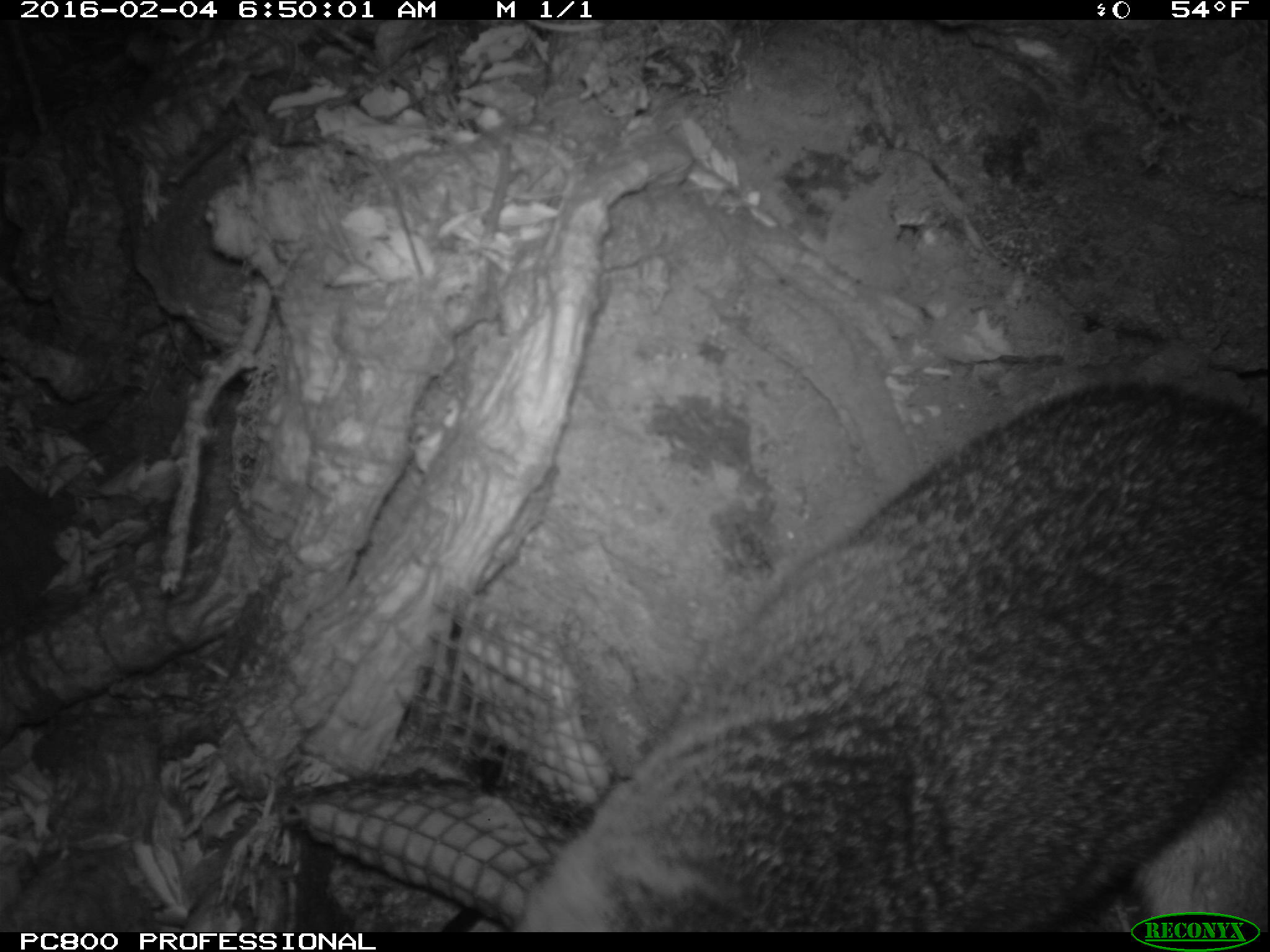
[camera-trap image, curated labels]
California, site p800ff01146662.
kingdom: Animalia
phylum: Chordata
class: Mammalia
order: Carnivora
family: Canidae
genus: Urocyon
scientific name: Urocyon littoralis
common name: island fox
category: fox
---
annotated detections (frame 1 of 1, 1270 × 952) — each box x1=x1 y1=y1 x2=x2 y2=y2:
fox: x1=518 y1=384 x2=1268 y2=932